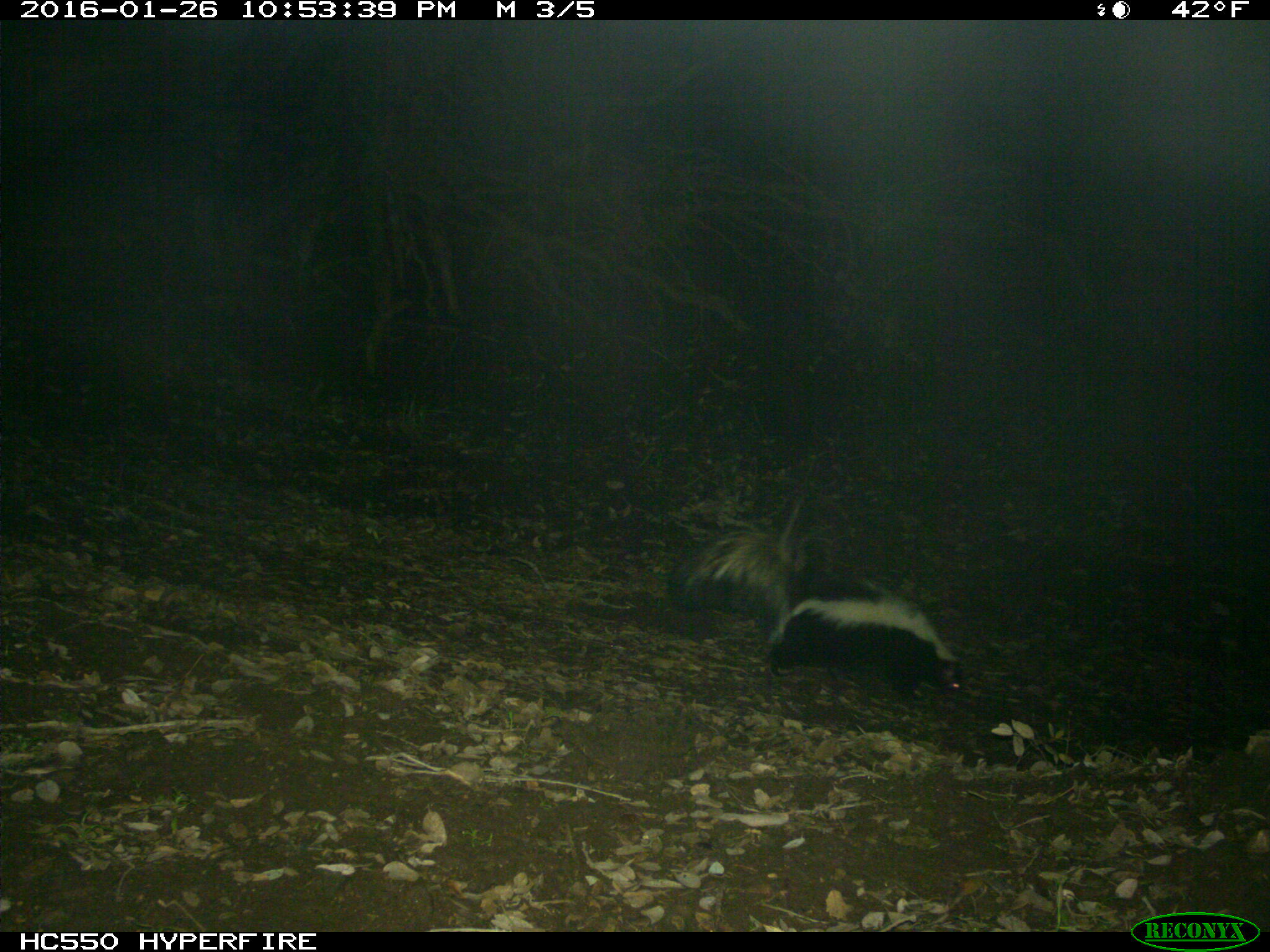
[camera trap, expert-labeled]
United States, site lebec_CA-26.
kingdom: Animalia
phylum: Chordata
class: Mammalia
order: Carnivora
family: Mephitidae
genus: Mephitis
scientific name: Mephitis mephitis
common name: striped skunk